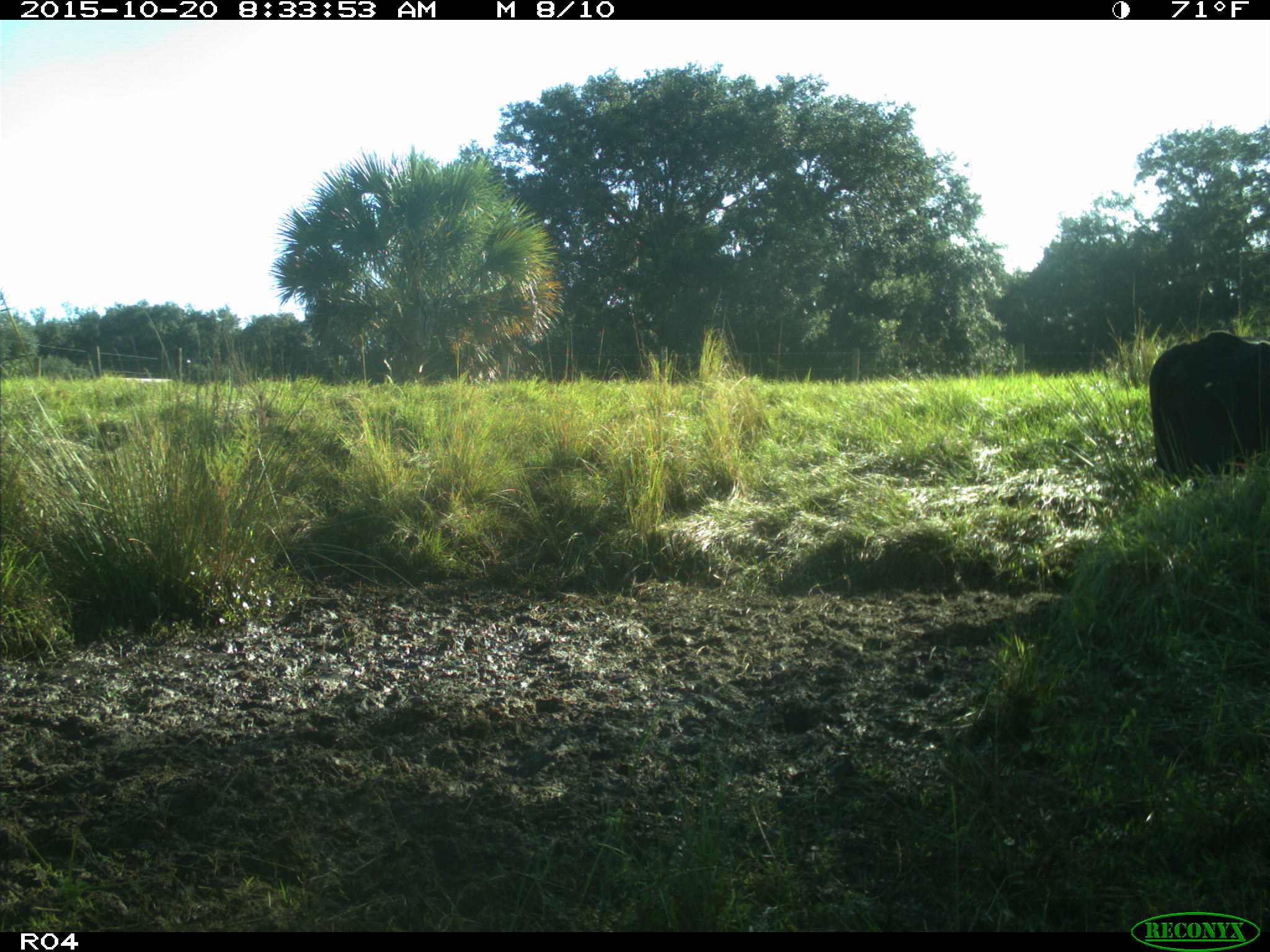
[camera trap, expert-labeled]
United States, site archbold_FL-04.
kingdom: Animalia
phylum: Chordata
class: Mammalia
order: Artiodactyla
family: Bovidae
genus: Bos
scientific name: Bos taurus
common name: domestic cow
Bos taurus (domestic cow).